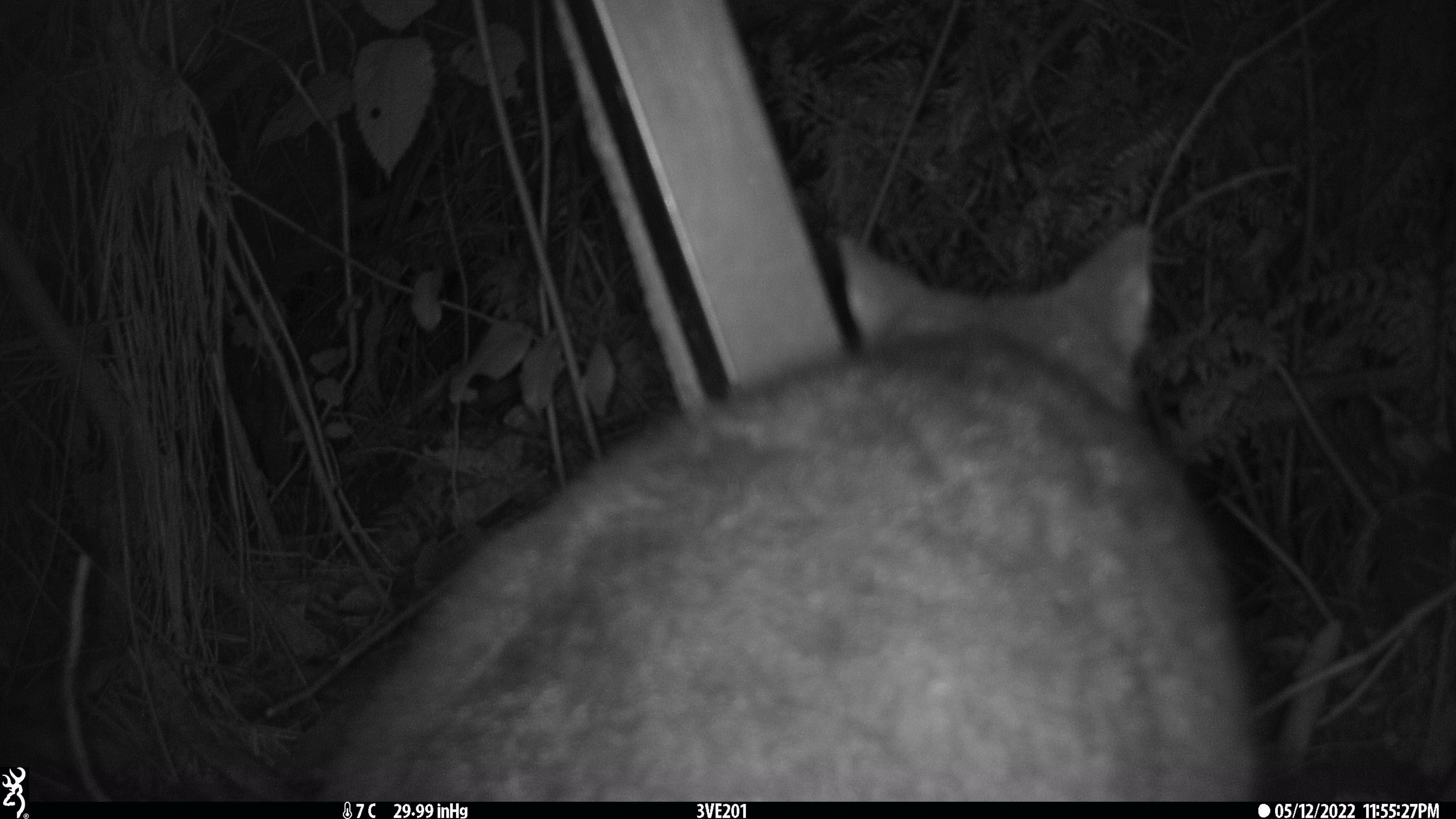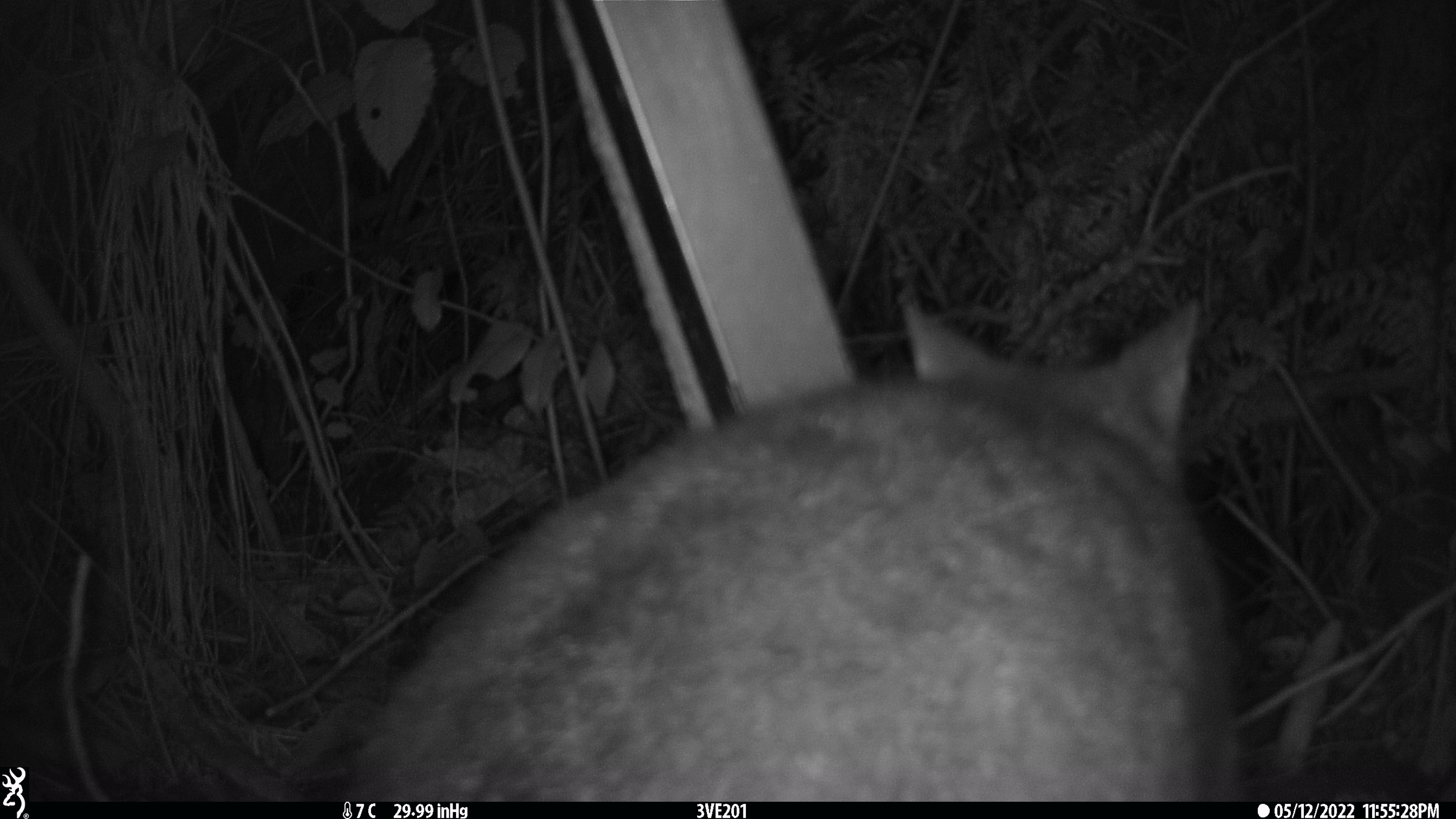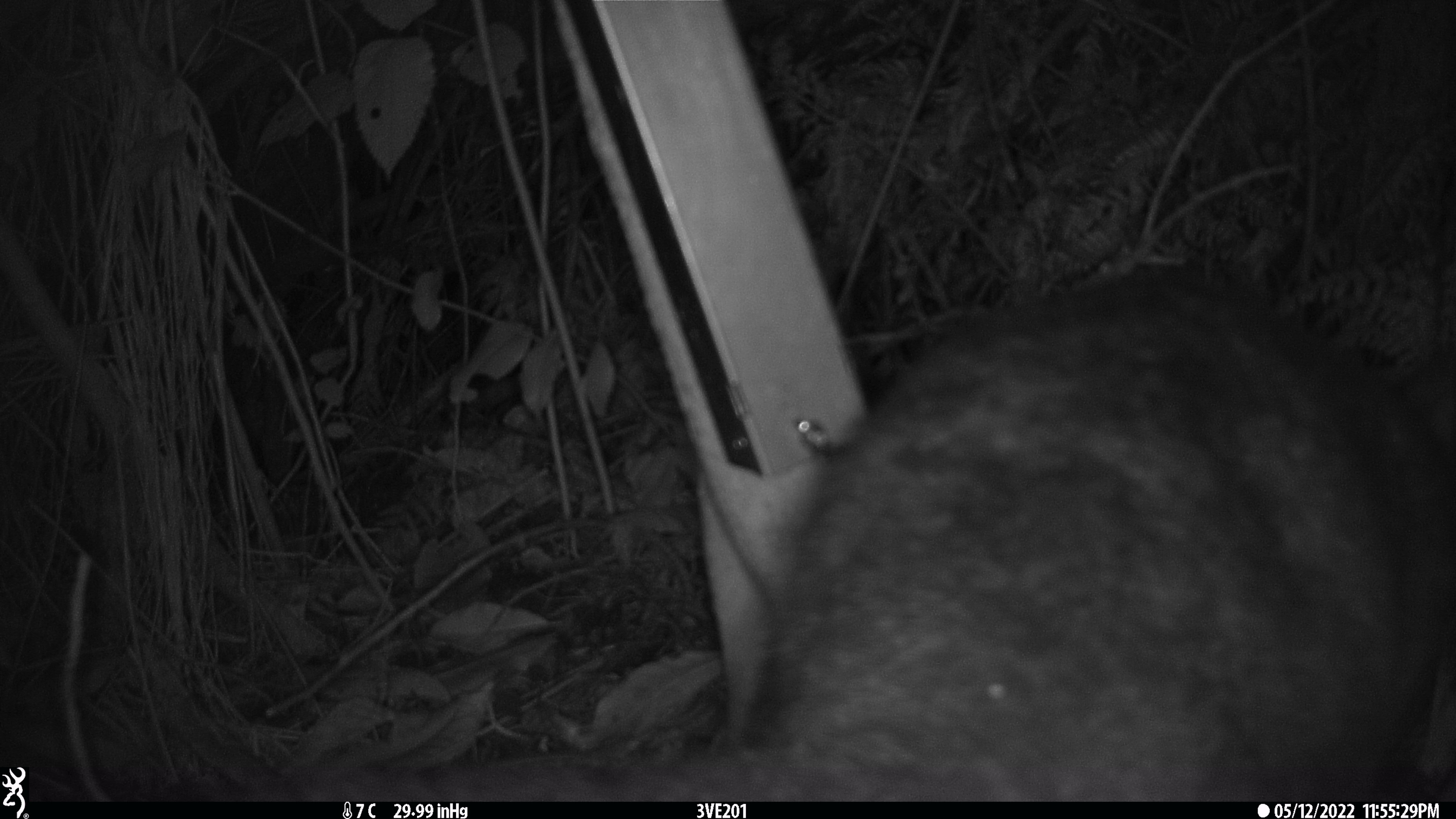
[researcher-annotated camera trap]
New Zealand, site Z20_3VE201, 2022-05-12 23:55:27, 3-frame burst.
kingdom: Animalia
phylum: Chordata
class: Mammalia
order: Diprotodontia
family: Phalangeridae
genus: Trichosurus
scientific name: Trichosurus vulpecula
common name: common brushtail possum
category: possum